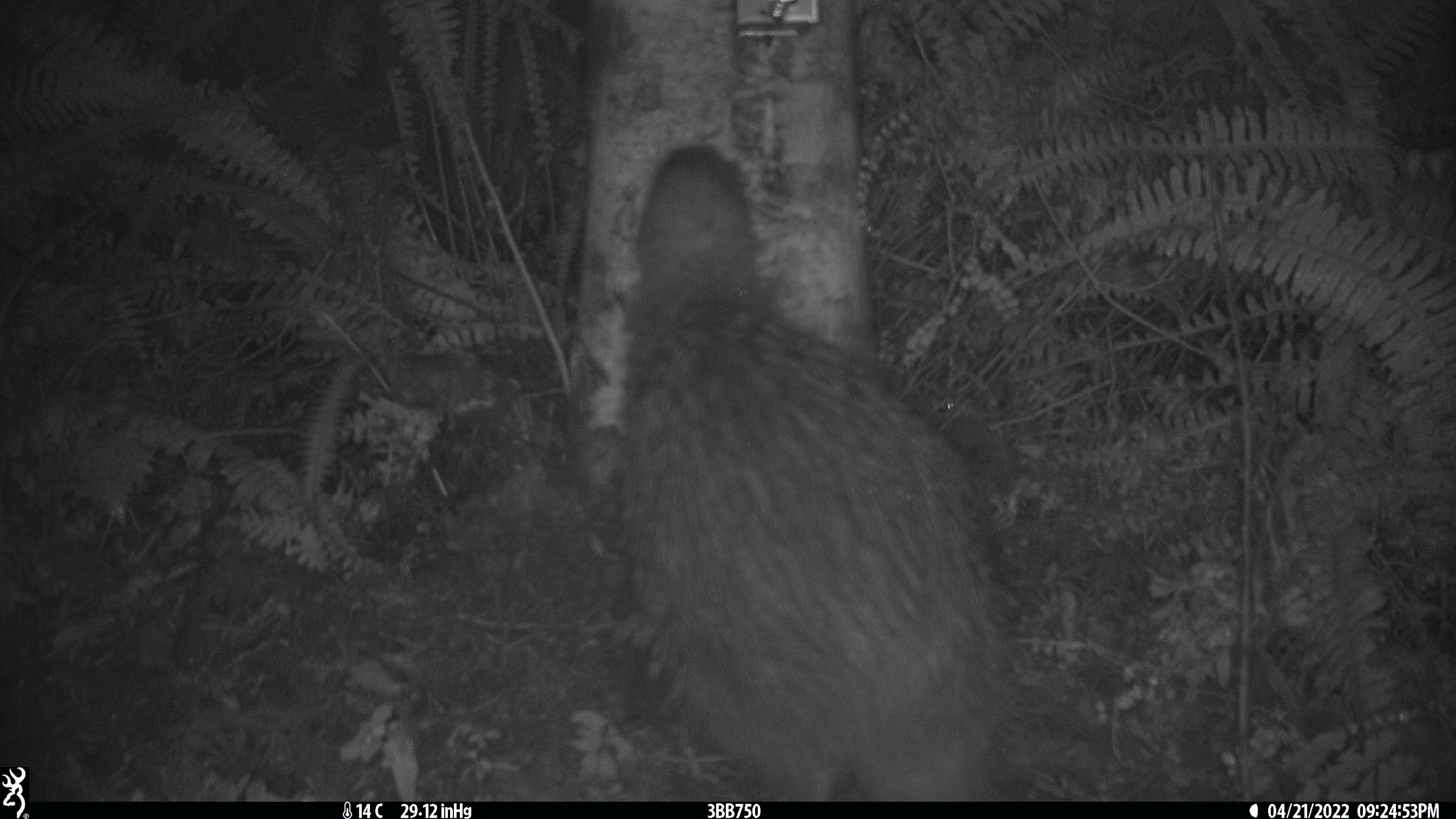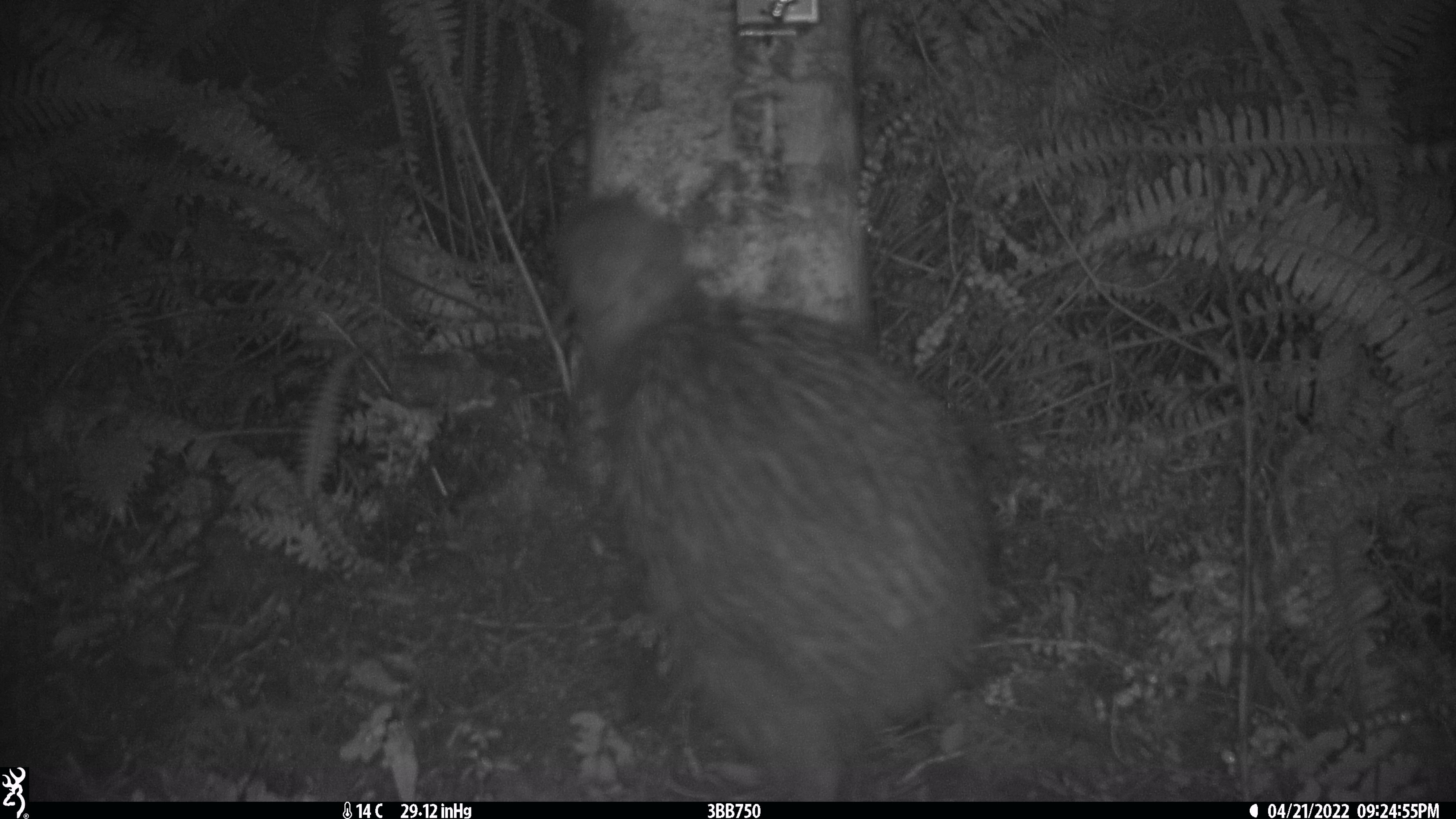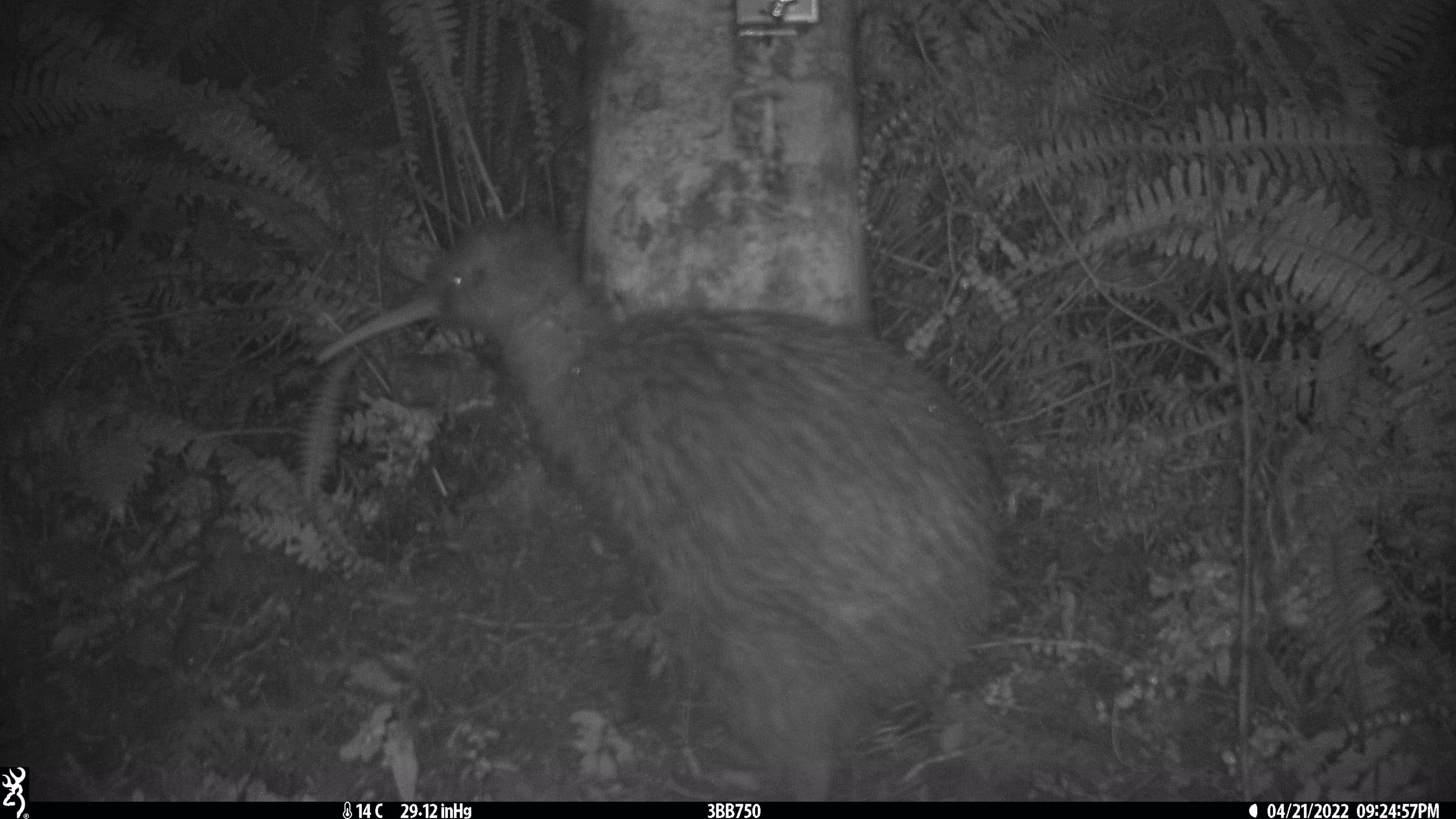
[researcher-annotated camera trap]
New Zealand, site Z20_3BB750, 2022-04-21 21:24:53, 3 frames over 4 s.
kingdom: Animalia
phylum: Chordata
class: Aves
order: Apterygiformes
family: Apterygidae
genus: Apteryx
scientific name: Apteryx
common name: kiwi